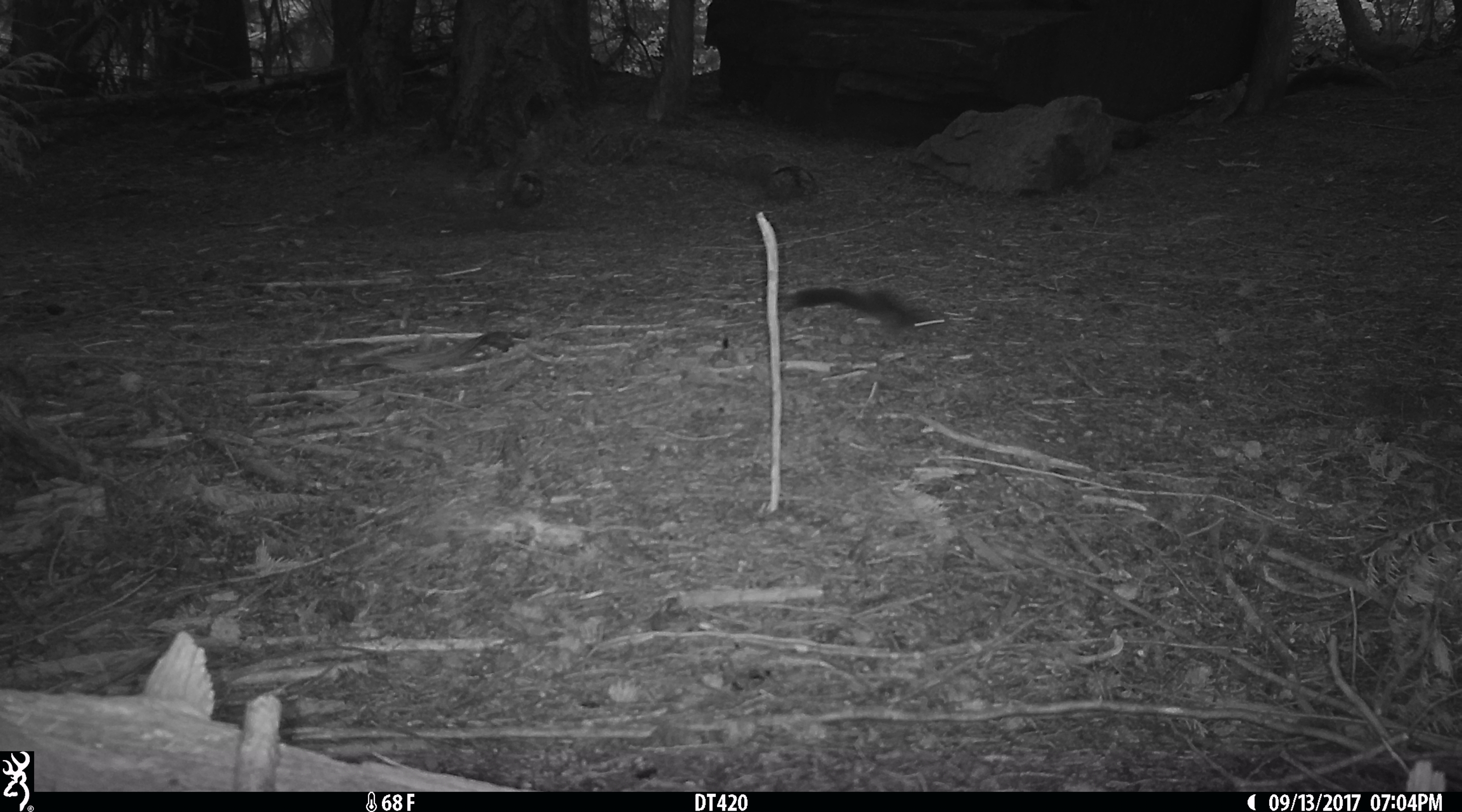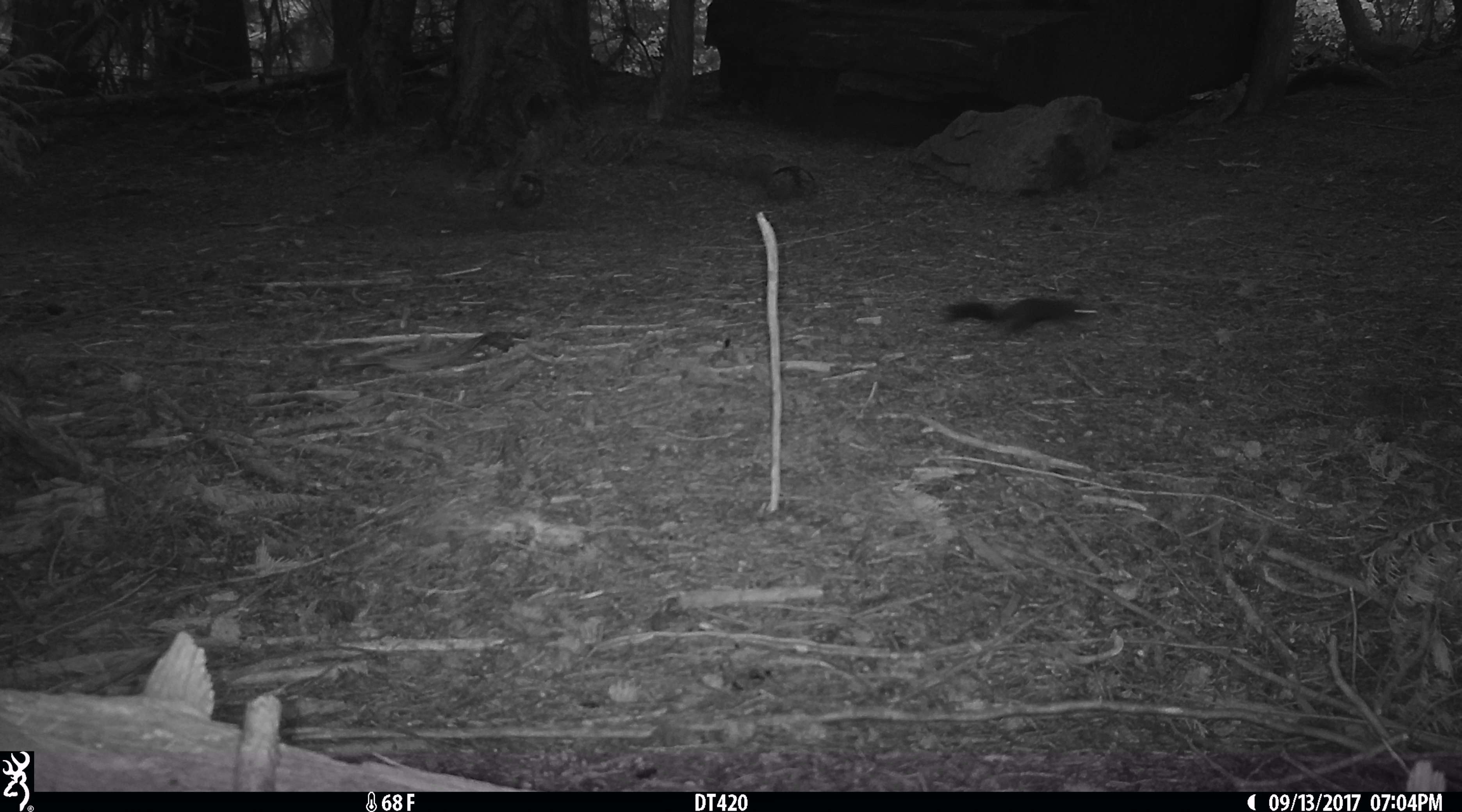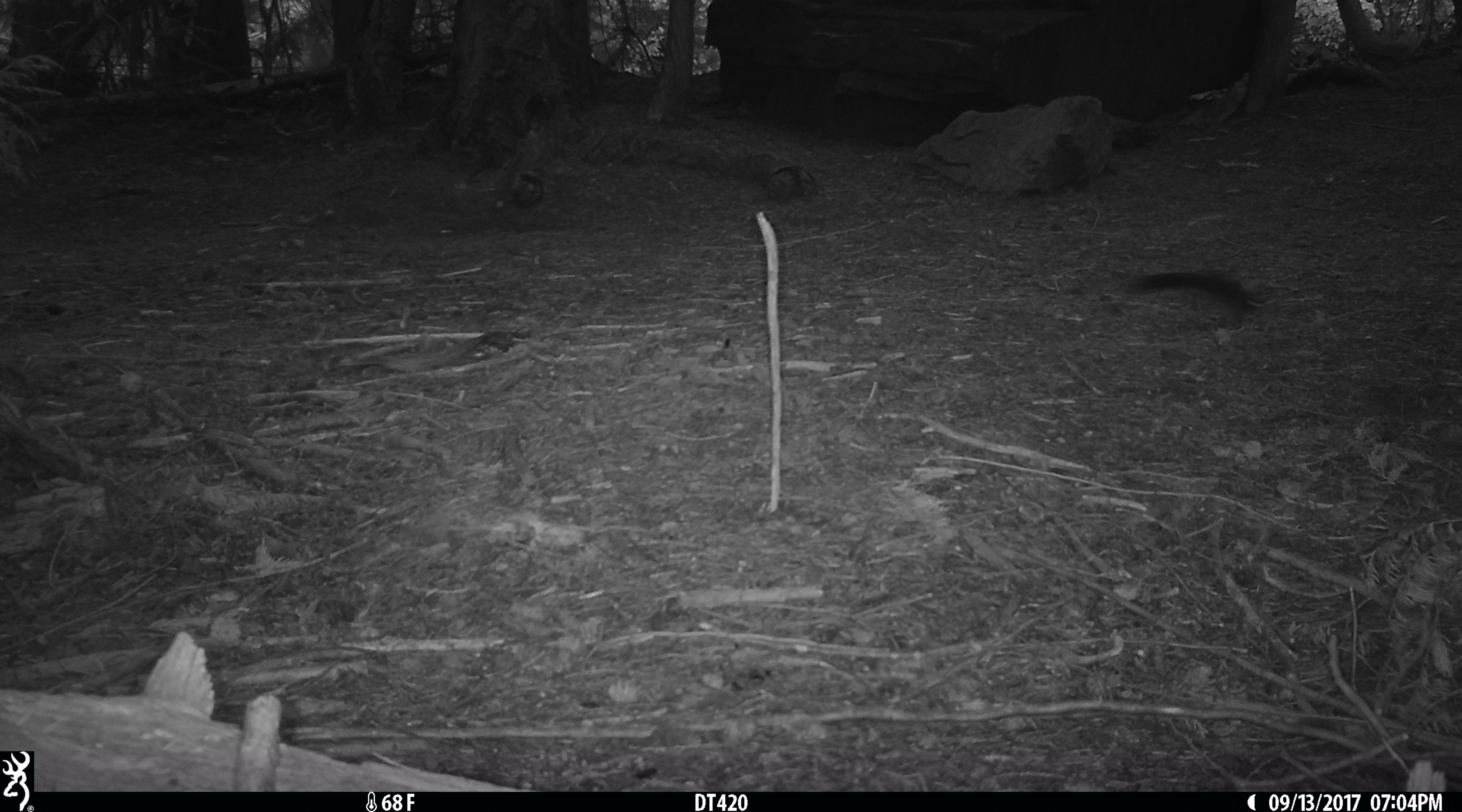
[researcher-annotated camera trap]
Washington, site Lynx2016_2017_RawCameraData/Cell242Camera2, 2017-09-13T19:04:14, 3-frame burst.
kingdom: Animalia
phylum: Chordata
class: Mammalia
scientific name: Mammalia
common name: small mammal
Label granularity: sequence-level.